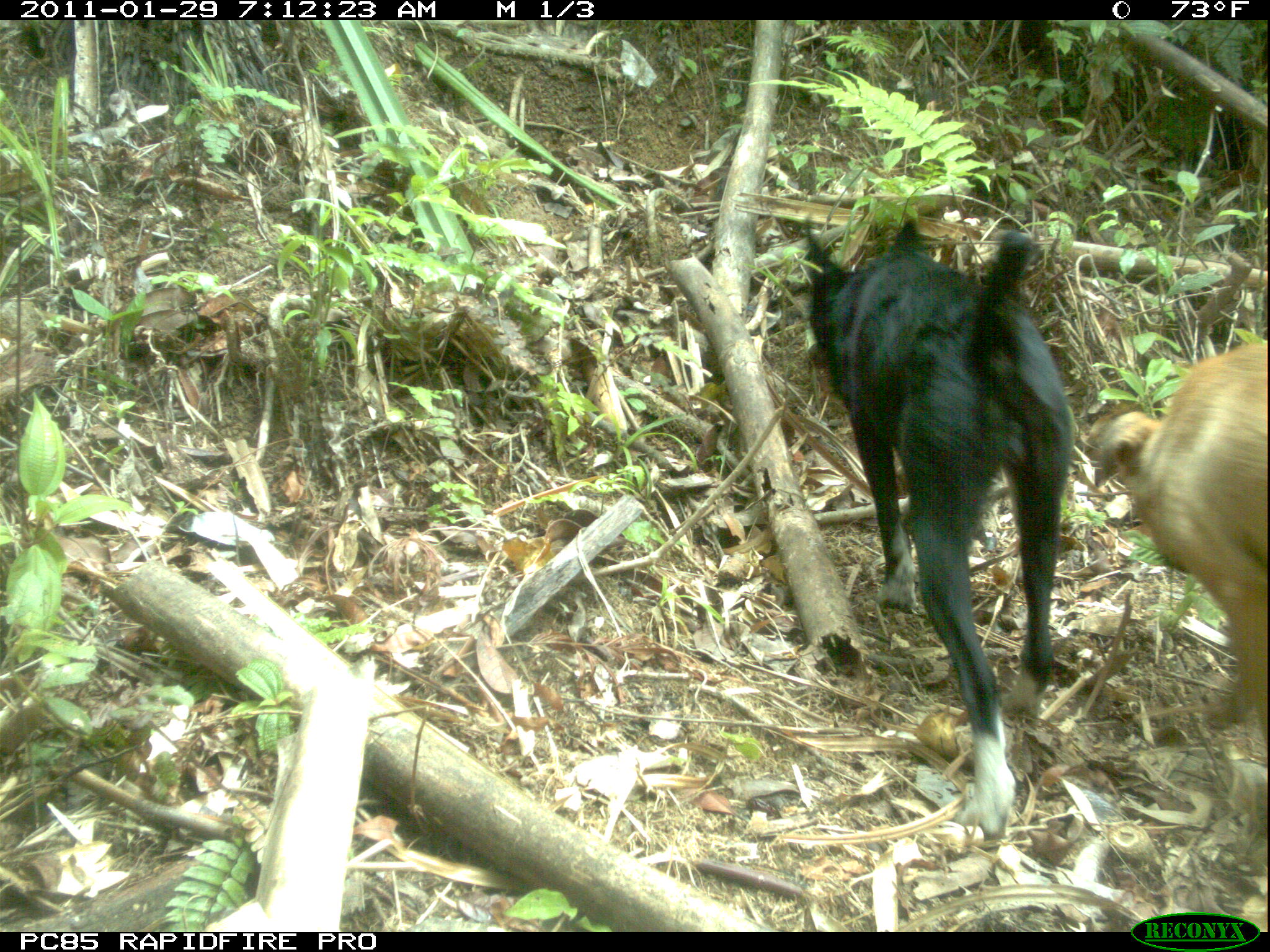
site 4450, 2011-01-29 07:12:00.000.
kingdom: Animalia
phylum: Chordata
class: Mammalia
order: Carnivora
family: Canidae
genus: Canis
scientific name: Canis familiaris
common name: domestic dog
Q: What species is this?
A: Canis familiaris (domestic dog).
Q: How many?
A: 2.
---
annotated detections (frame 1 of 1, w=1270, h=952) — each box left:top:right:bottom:
canis familiaris: 802:213:1074:840; 1091:342:1267:755